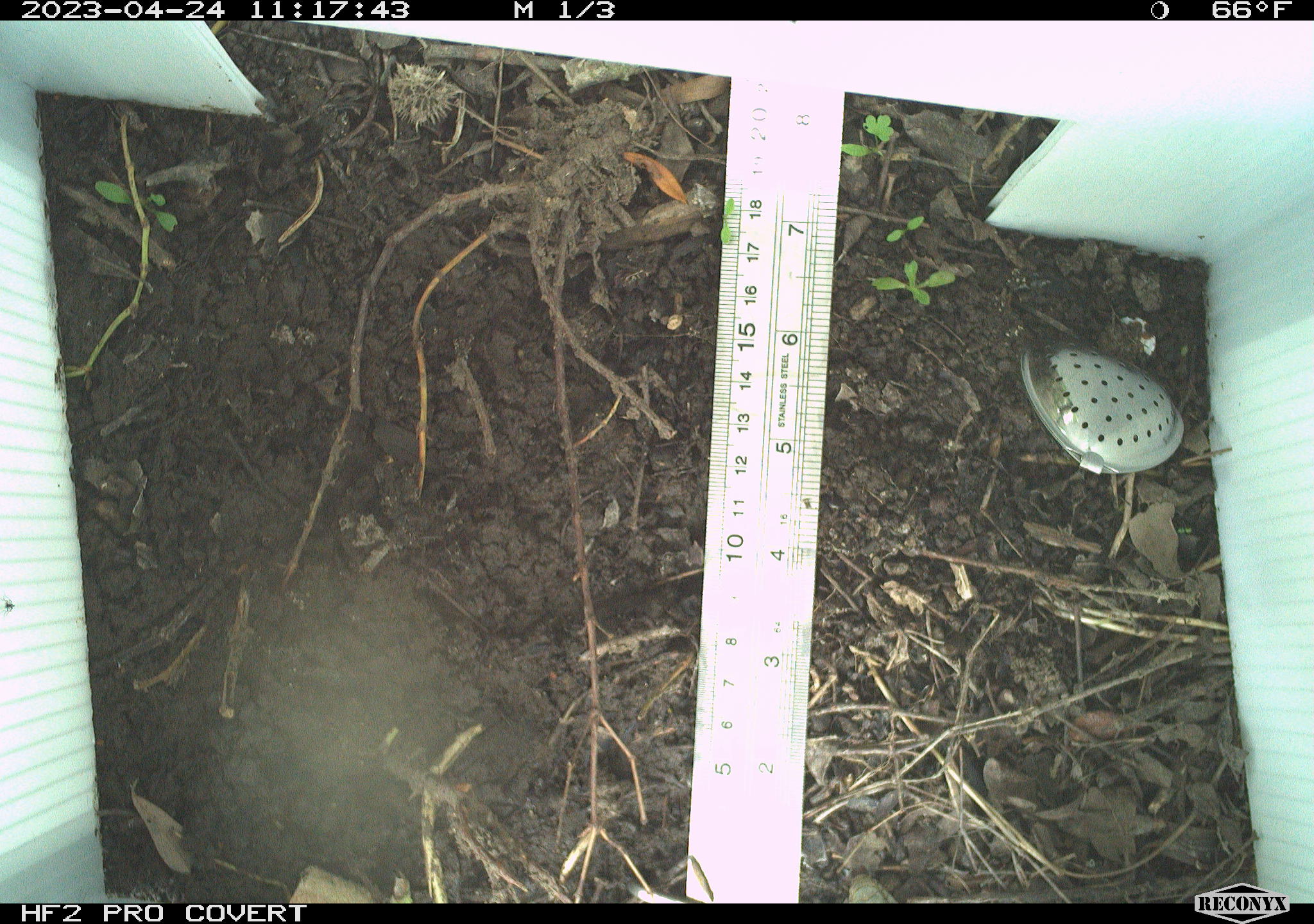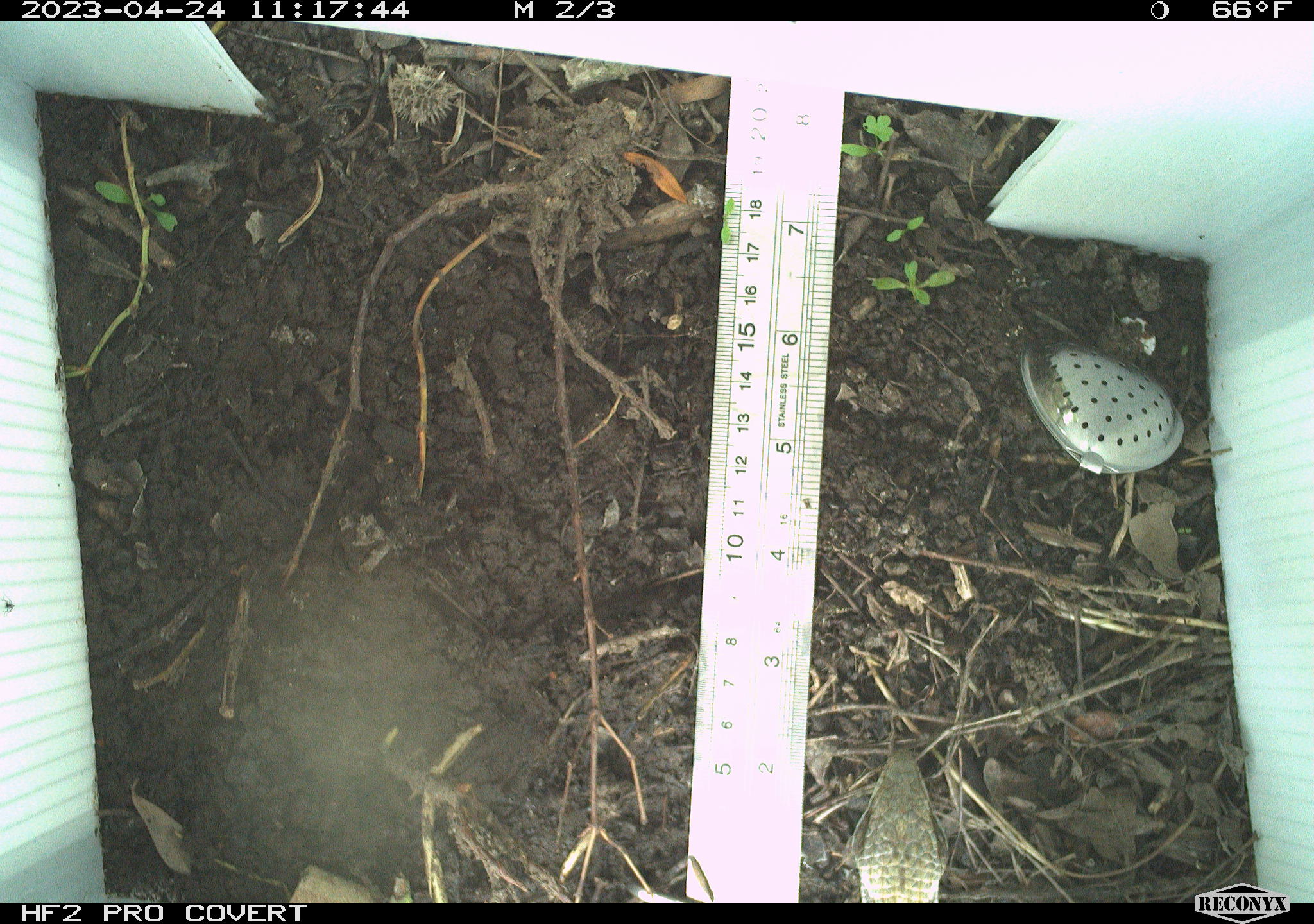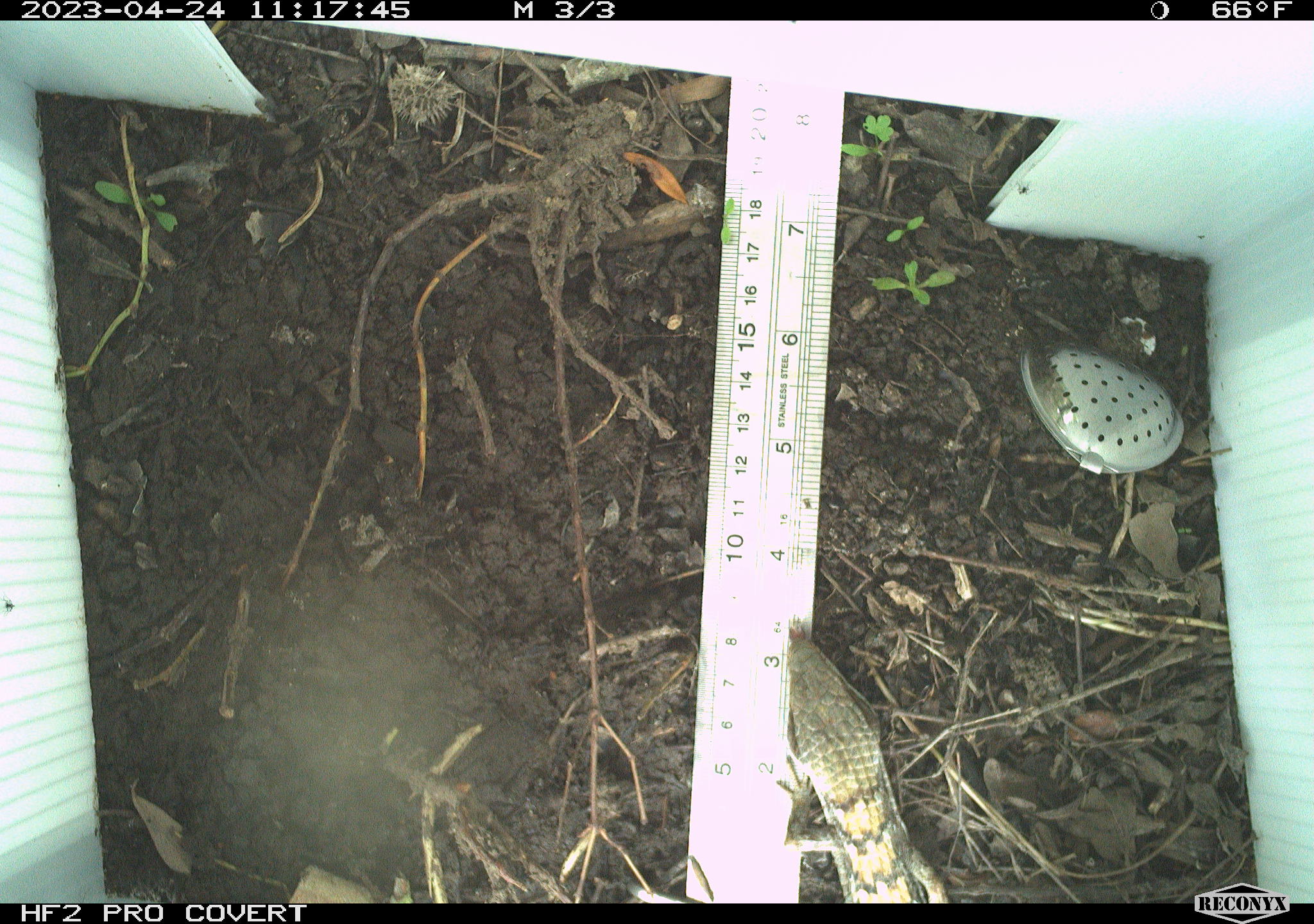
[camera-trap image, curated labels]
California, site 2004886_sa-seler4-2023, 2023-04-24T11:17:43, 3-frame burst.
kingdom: Animalia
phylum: Chordata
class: Reptilia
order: Squamata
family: Anguidae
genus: Elgaria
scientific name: Elgaria multicarinata webbii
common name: san diego alligator lizard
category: woodland alligator lizard